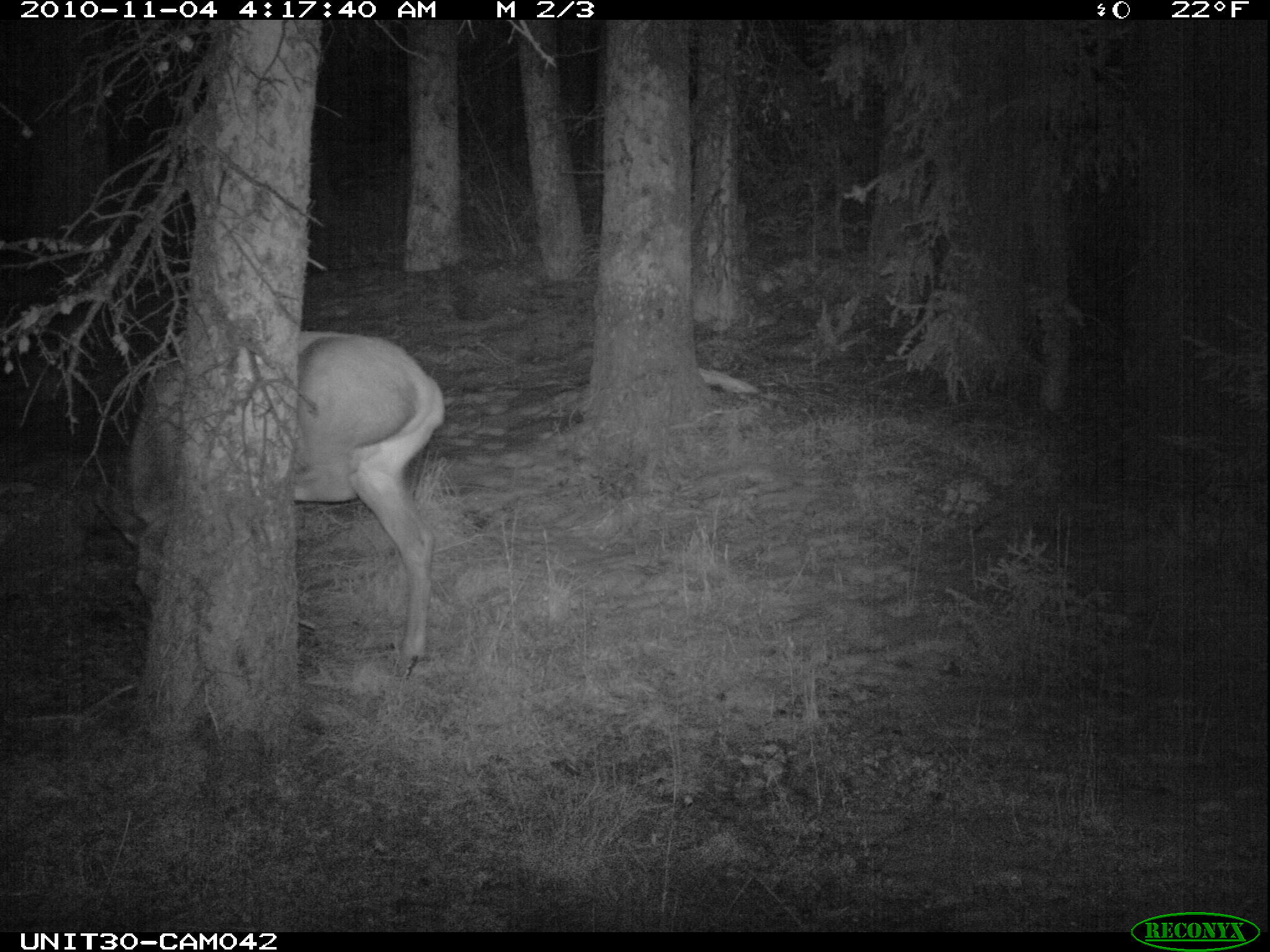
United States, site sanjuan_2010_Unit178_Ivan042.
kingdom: Animalia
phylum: Chordata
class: Mammalia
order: Artiodactyla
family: Cervidae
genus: Cervus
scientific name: Cervus elaphus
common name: red deer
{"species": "Cervus elaphus (red deer)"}